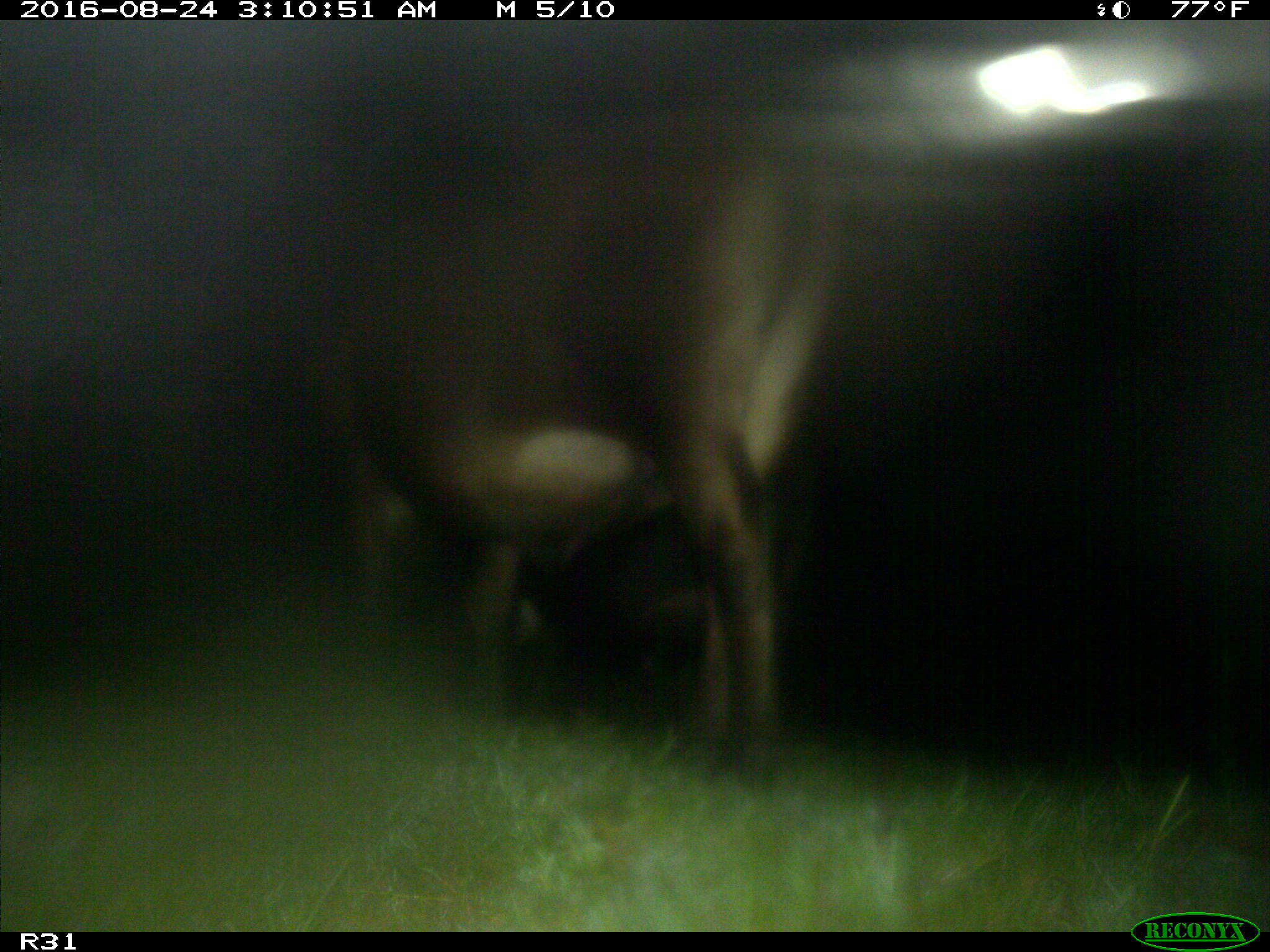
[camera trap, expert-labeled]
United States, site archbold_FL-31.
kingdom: Animalia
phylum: Chordata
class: Mammalia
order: Artiodactyla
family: Bovidae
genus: Bos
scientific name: Bos taurus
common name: domestic cow